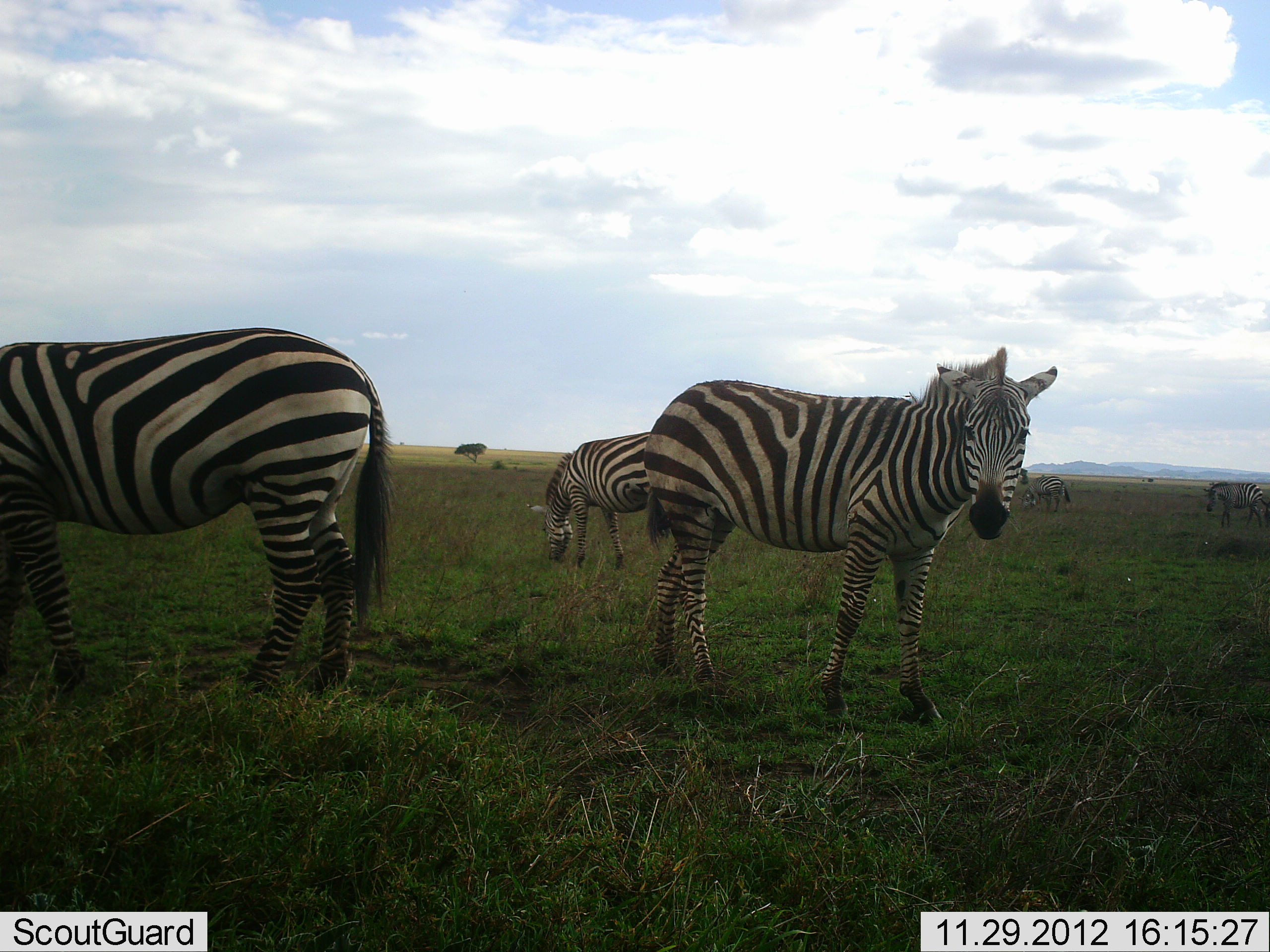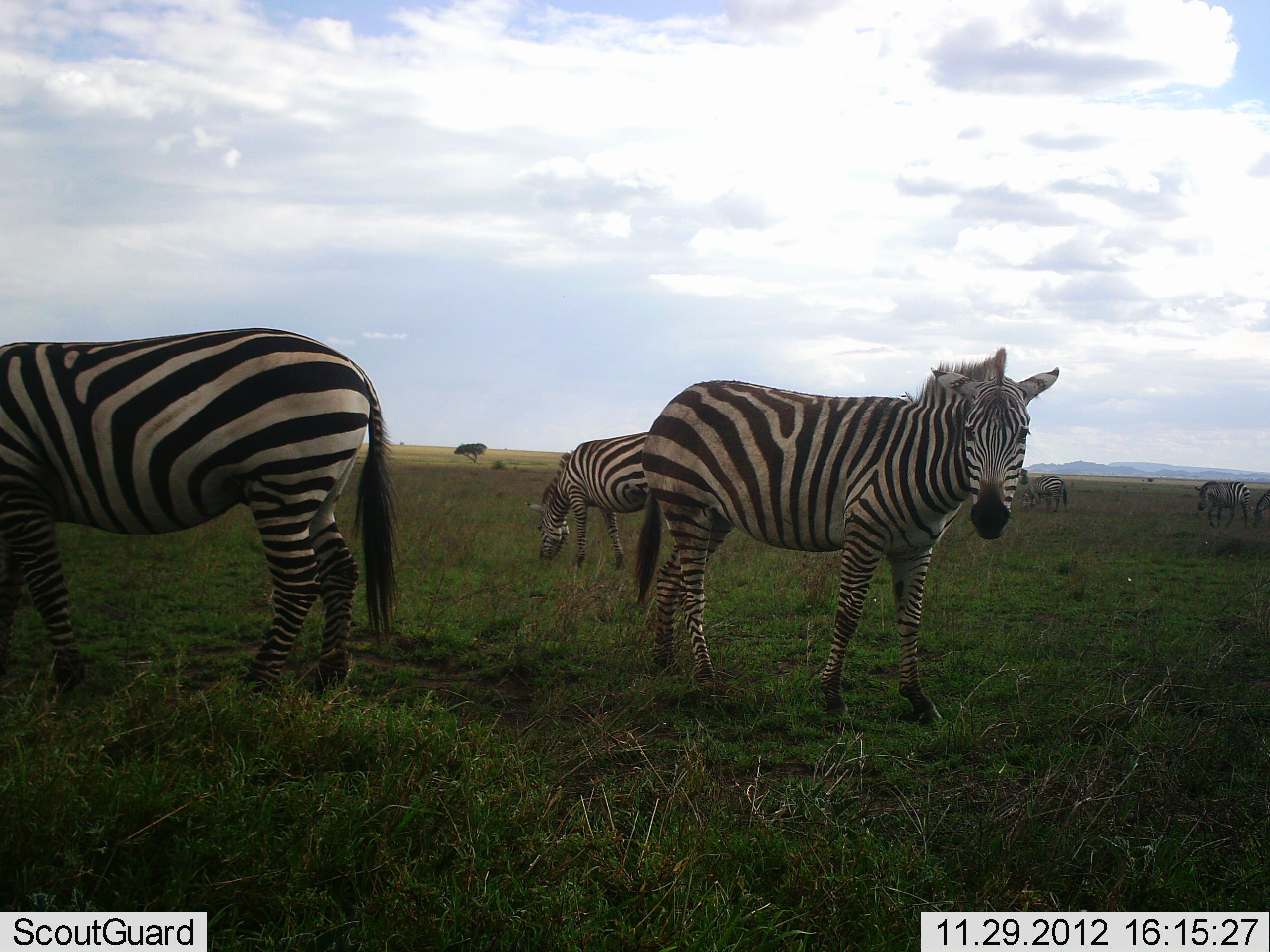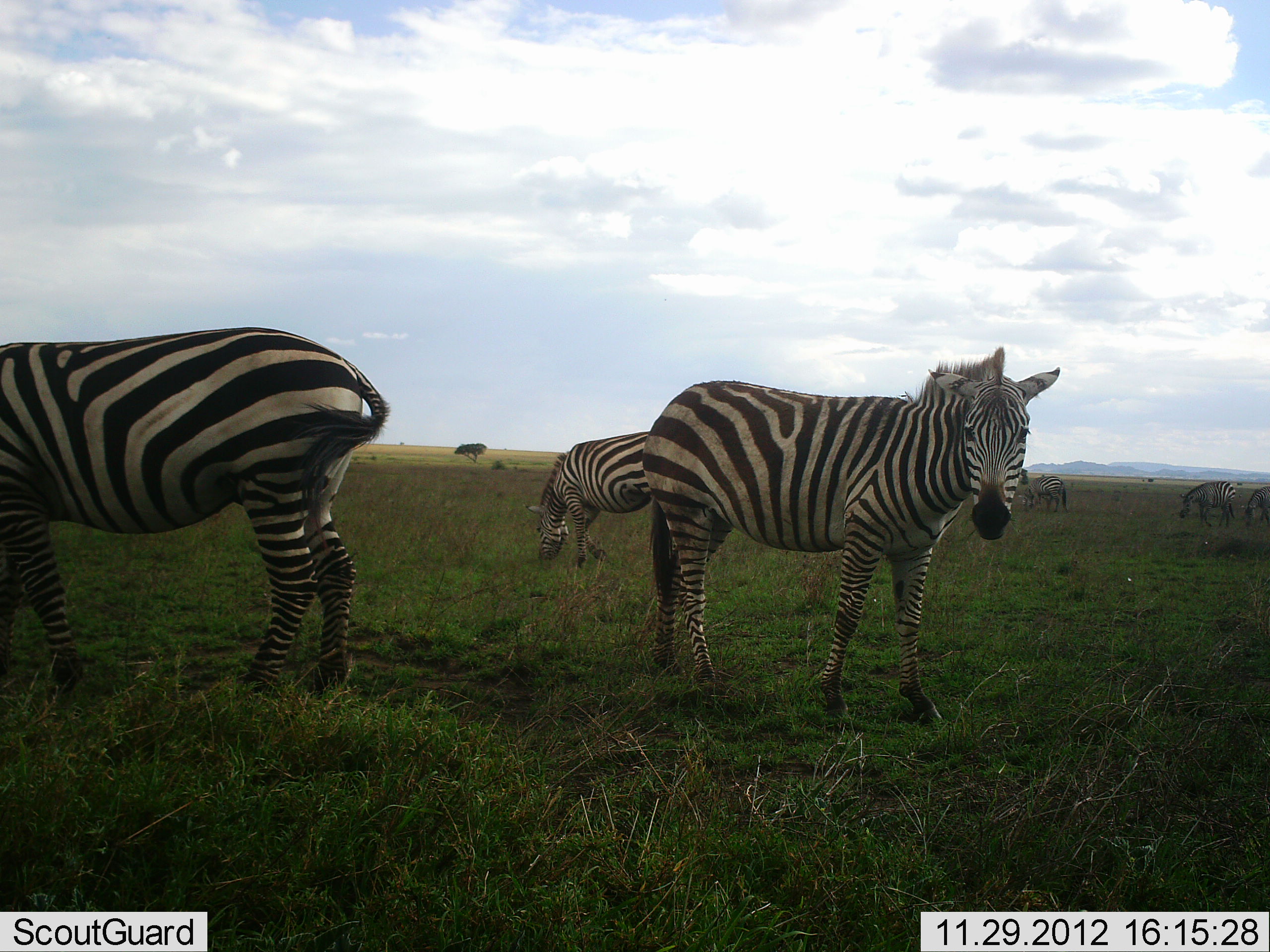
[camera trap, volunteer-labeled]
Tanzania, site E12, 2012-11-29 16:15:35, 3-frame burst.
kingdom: Animalia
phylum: Chordata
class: Mammalia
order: Perissodactyla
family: Equidae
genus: Equus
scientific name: Equus quagga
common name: plains zebra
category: zebra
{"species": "zebra (plains zebra) (Equus quagga)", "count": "6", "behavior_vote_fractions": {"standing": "60%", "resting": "0%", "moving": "10%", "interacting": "0%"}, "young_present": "0%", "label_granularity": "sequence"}